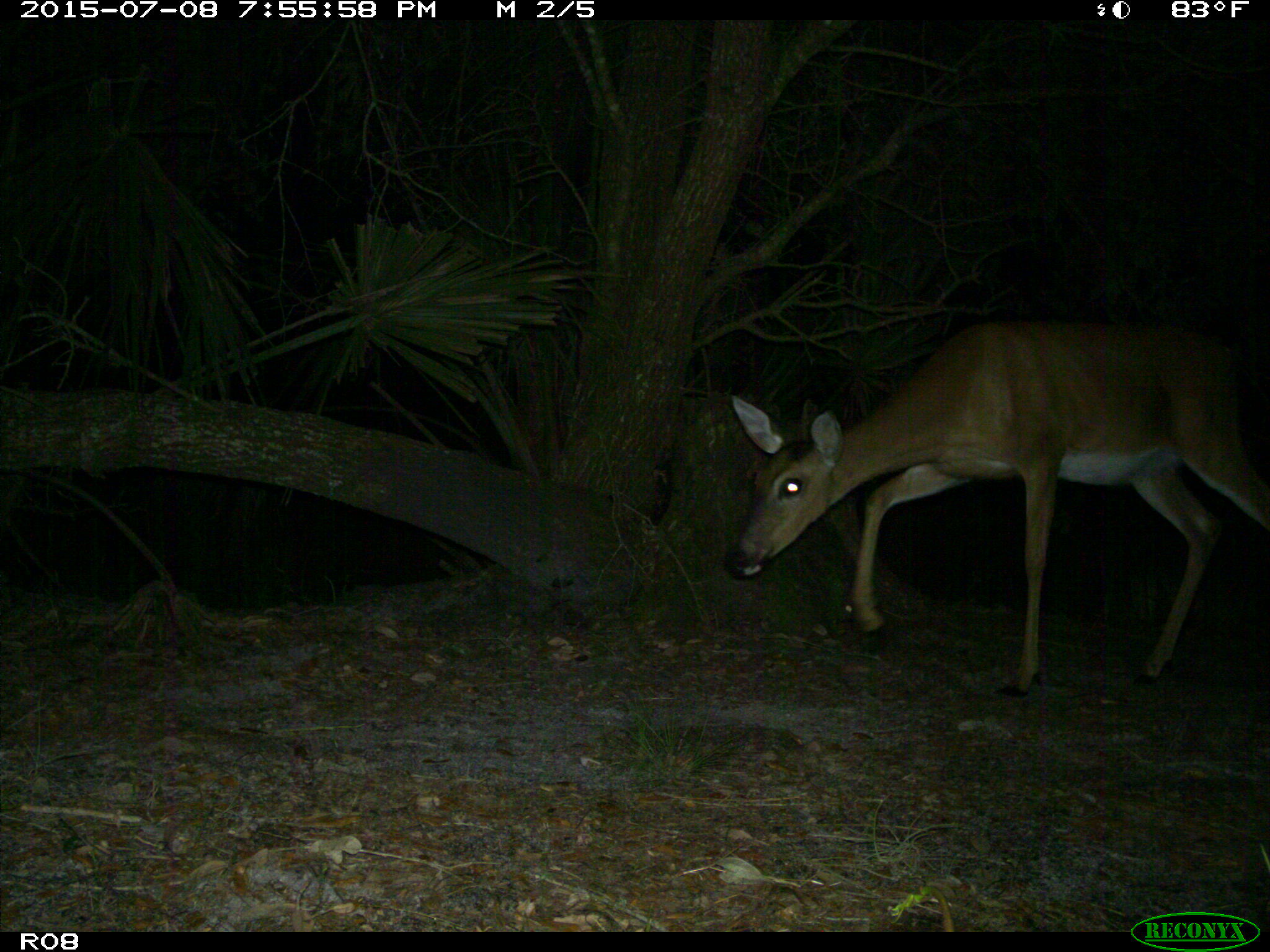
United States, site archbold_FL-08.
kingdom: Animalia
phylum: Chordata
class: Mammalia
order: Artiodactyla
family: Cervidae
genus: Odocoileus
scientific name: Odocoileus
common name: deer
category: unidentified deer